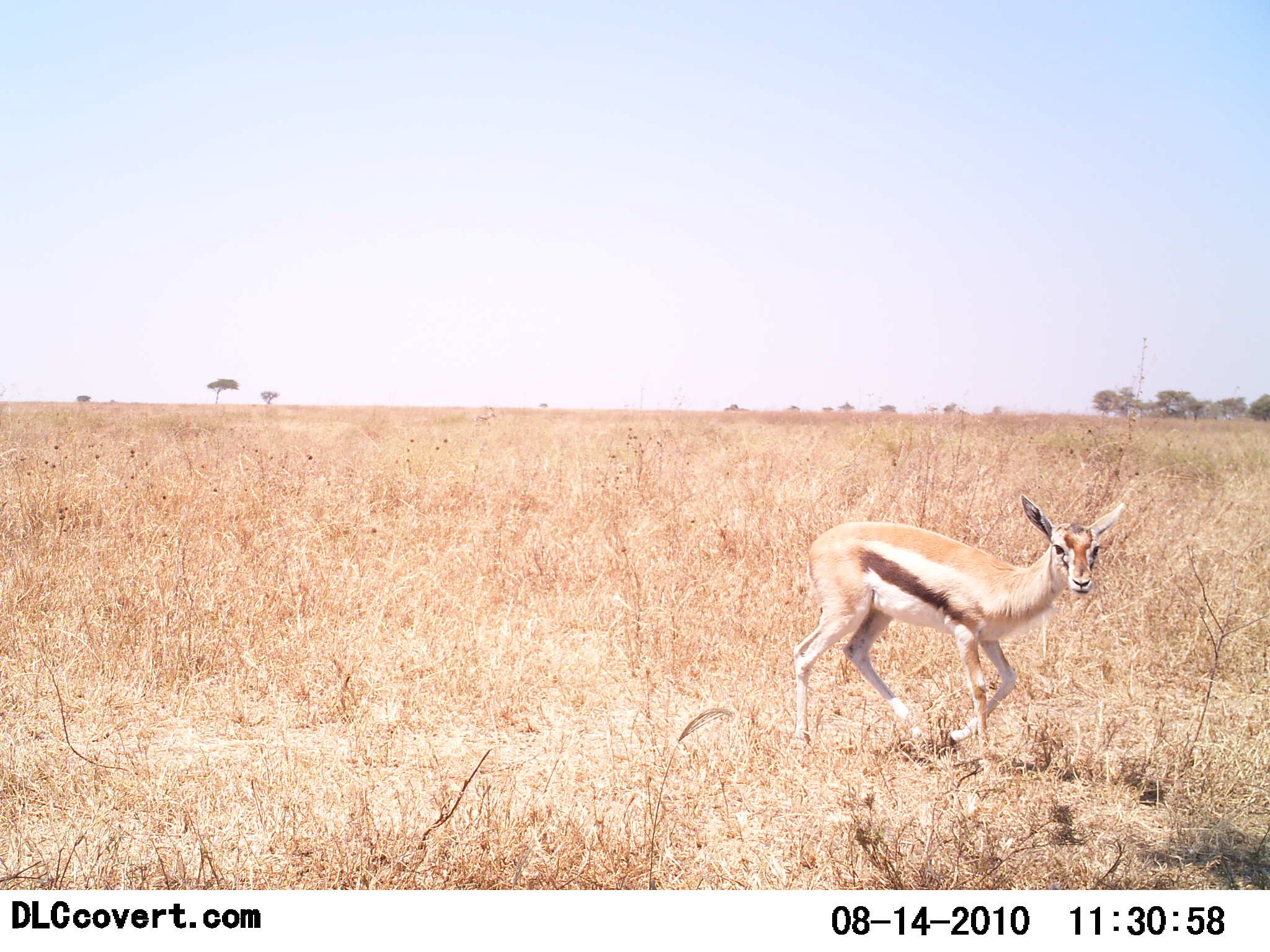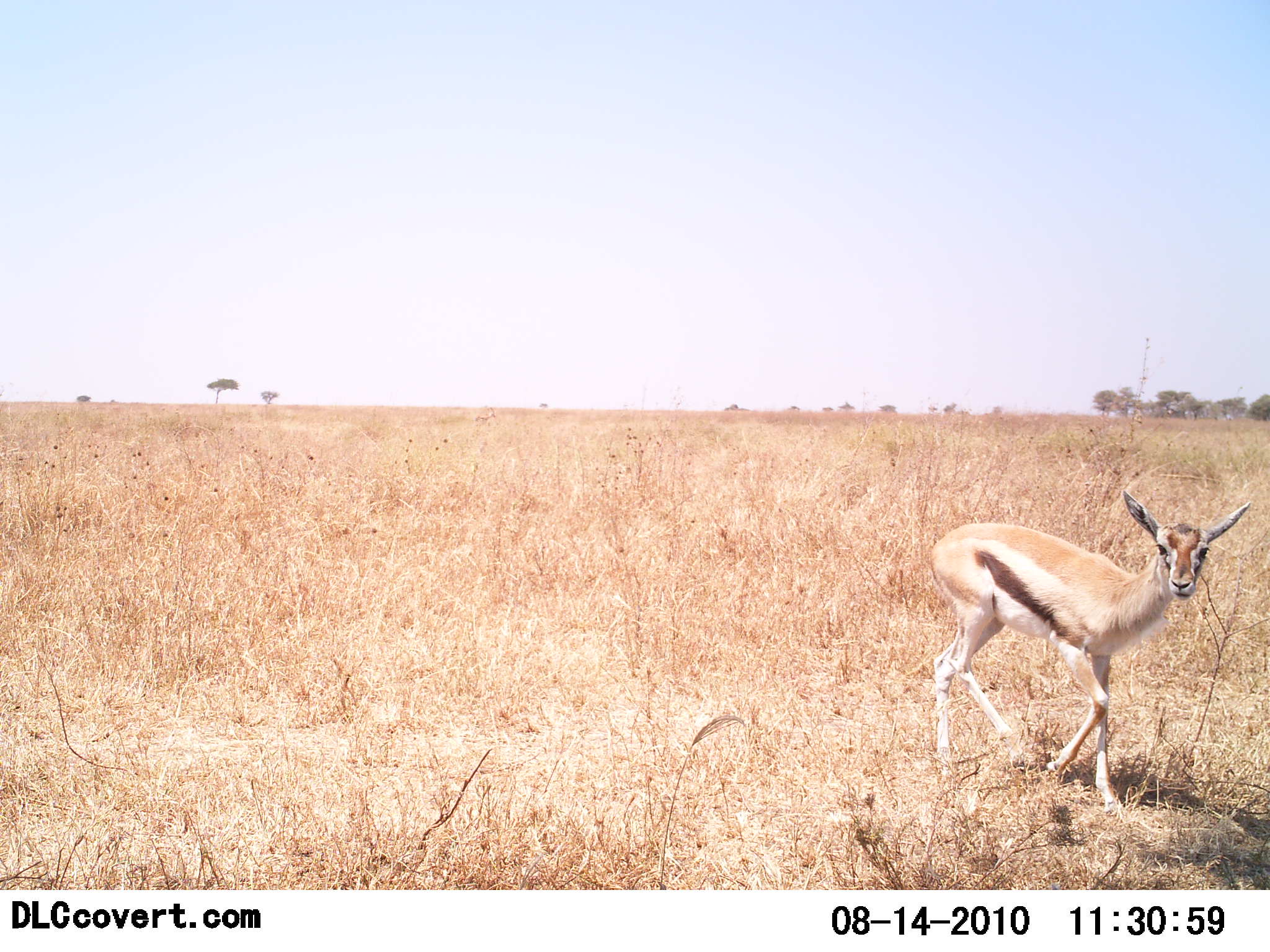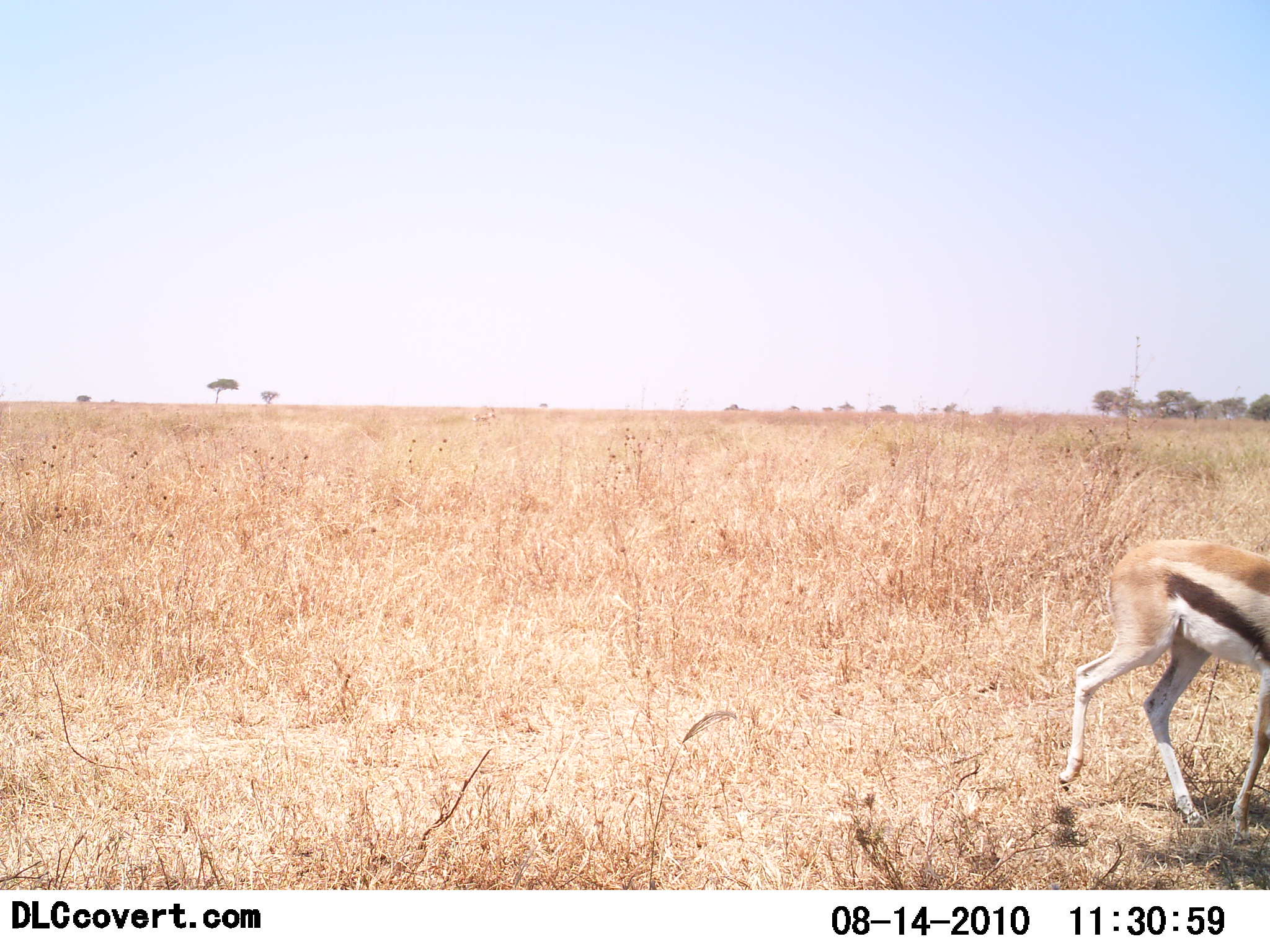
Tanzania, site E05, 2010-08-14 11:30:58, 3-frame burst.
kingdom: Animalia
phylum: Chordata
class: Mammalia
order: Artiodactyla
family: Bovidae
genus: Eudorcas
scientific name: Eudorcas thomsonii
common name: thomson's gazelle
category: gazellethomsons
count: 1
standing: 18%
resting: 0%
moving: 82%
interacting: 6%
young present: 24%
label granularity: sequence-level